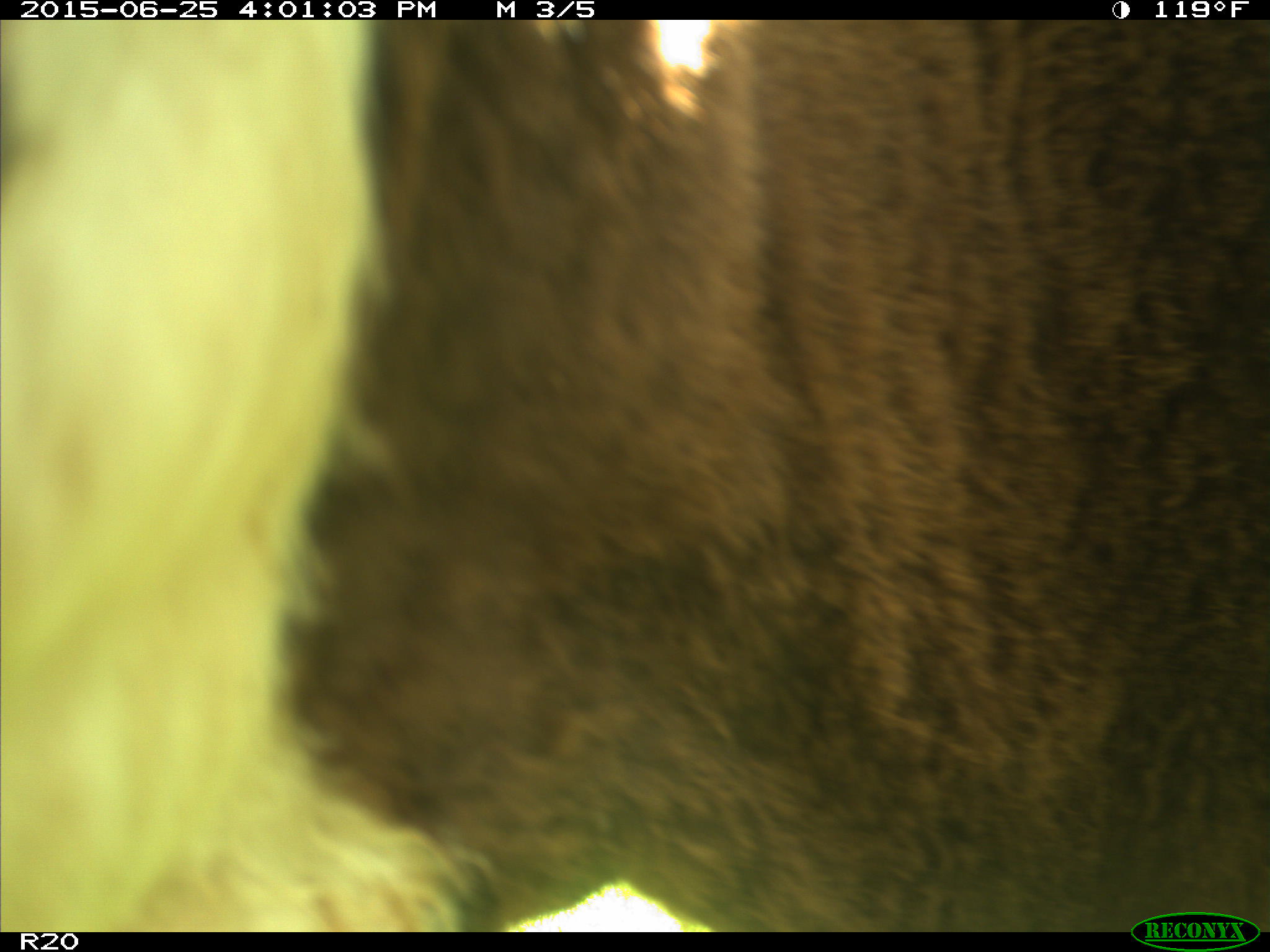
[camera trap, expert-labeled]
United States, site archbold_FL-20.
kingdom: Animalia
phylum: Chordata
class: Mammalia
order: Artiodactyla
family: Bovidae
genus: Bos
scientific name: Bos taurus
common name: domestic cow